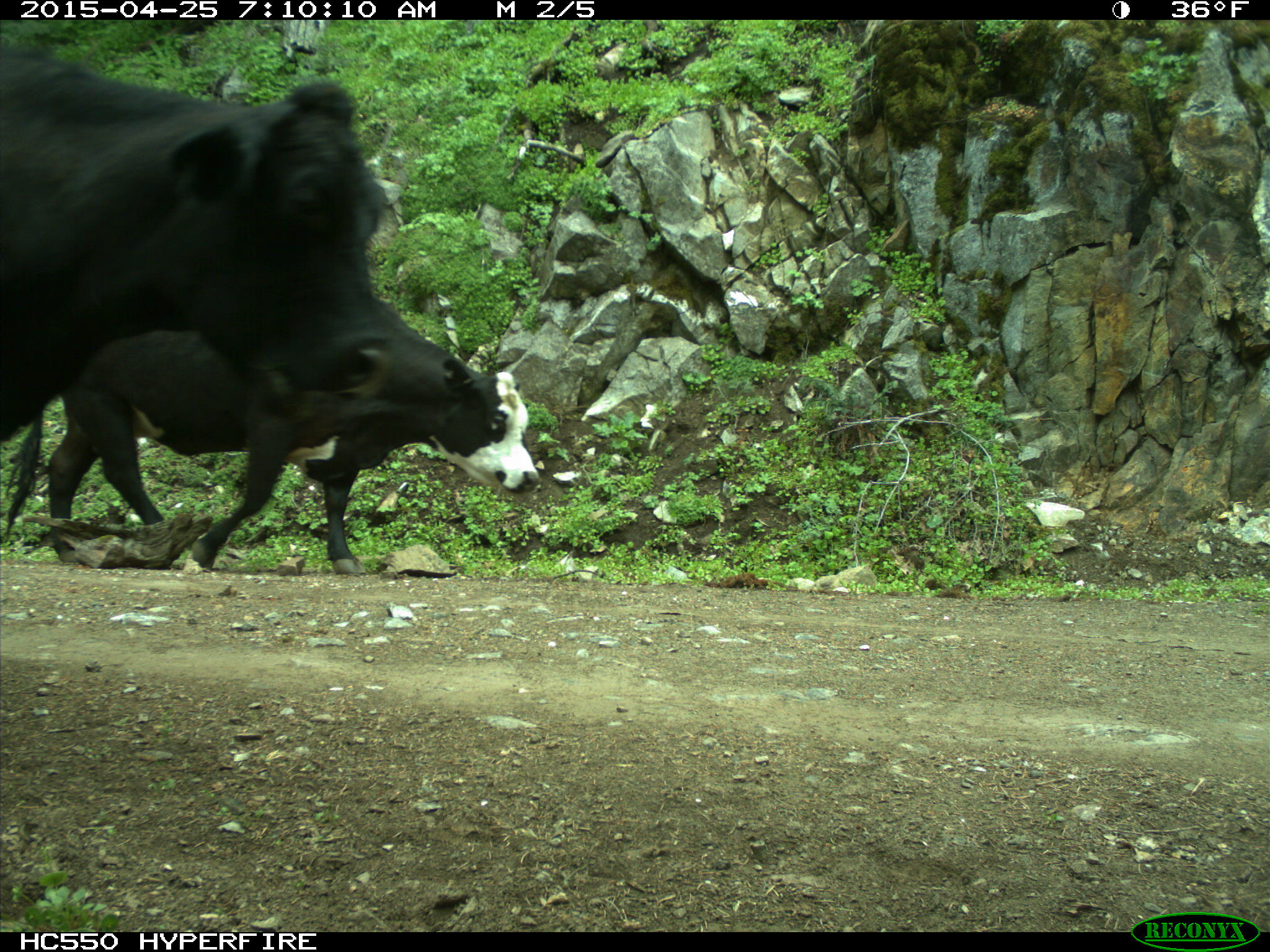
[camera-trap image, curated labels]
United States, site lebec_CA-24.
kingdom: Animalia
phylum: Chordata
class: Mammalia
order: Artiodactyla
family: Bovidae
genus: Bos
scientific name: Bos taurus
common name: domestic cow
Bos taurus (domestic cow).